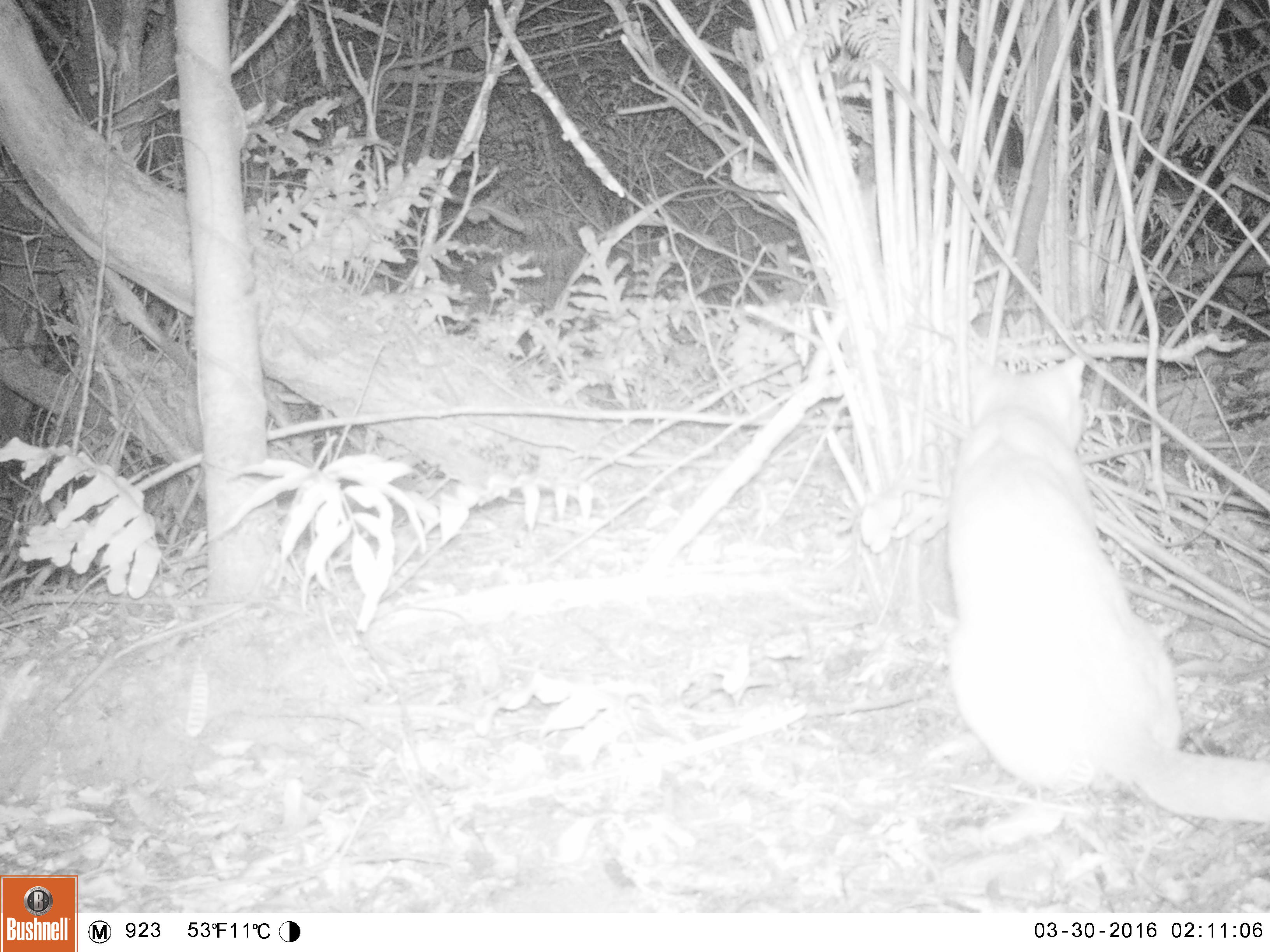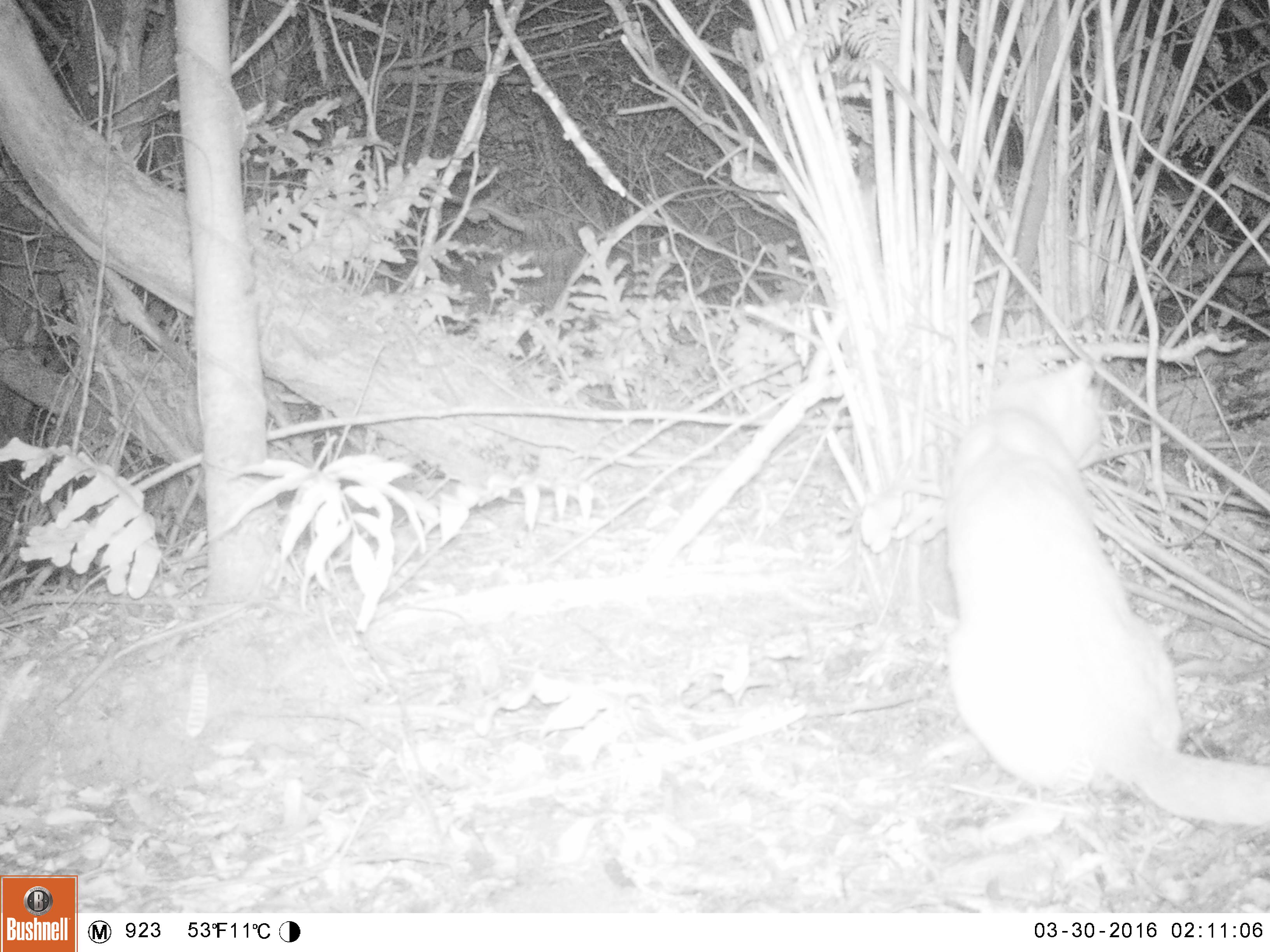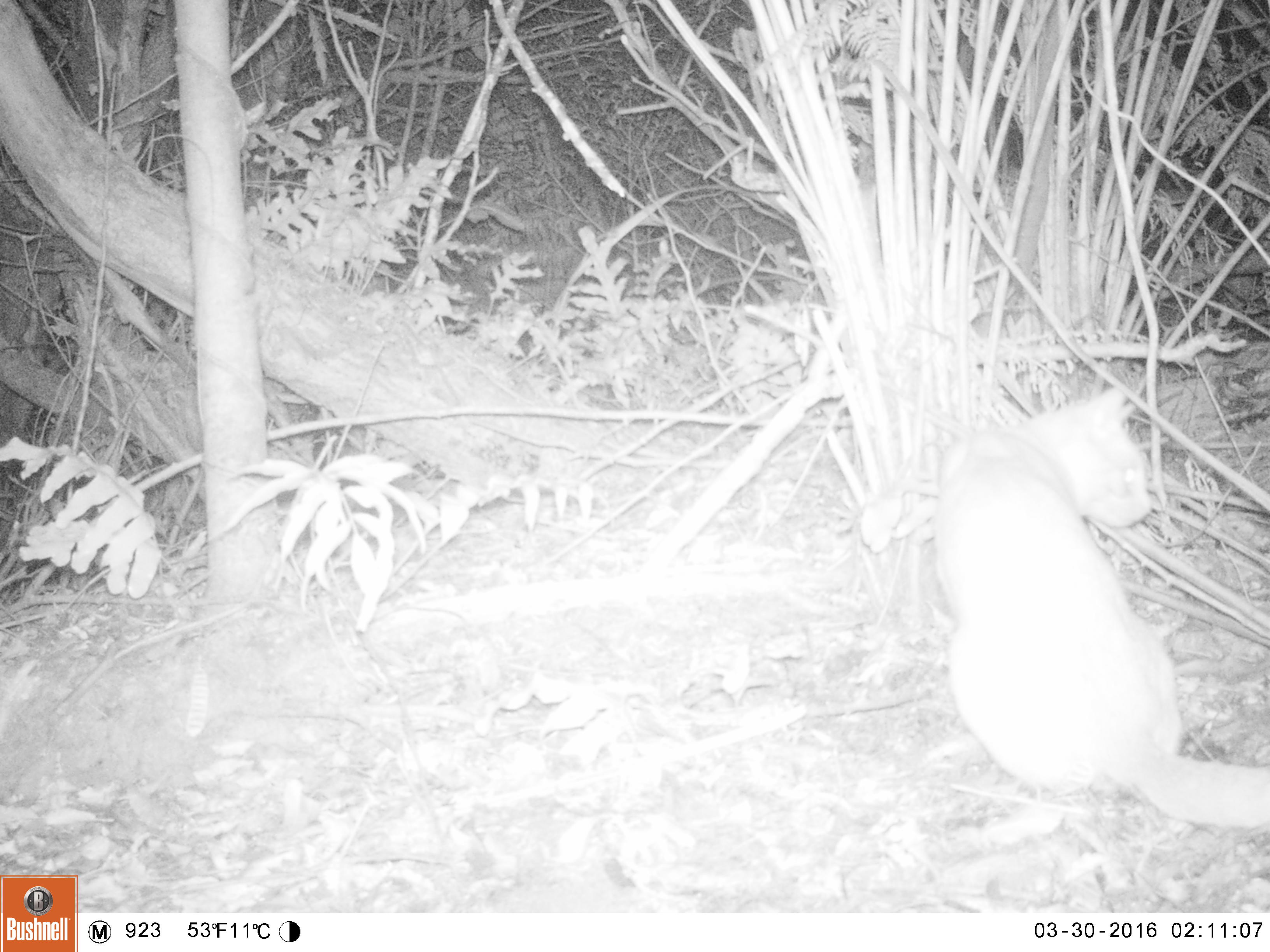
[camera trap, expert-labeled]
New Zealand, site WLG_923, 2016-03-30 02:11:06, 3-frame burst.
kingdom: Animalia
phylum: Chordata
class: Mammalia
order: Carnivora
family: Felidae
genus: Felis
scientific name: Felis catus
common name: domestic cat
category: cat